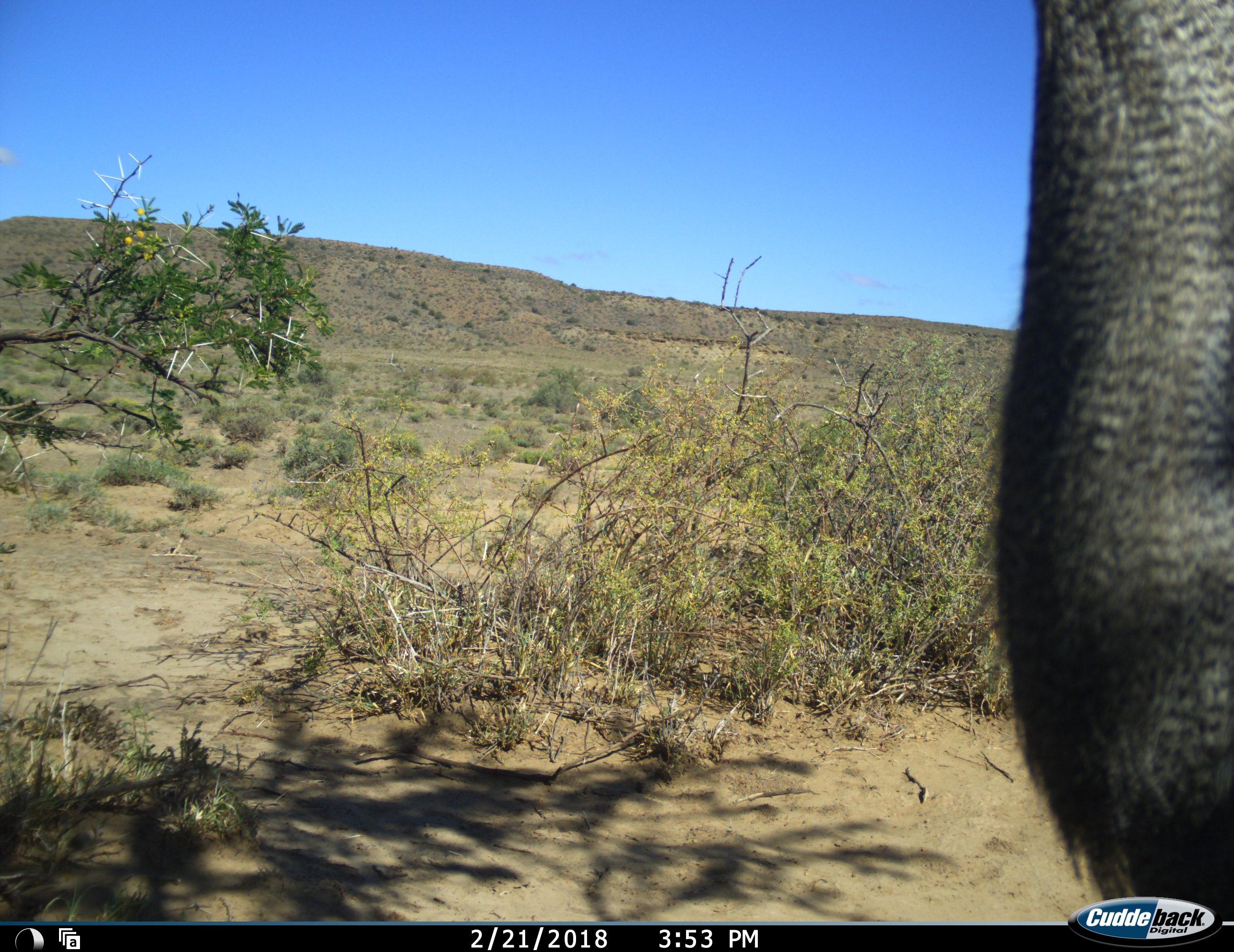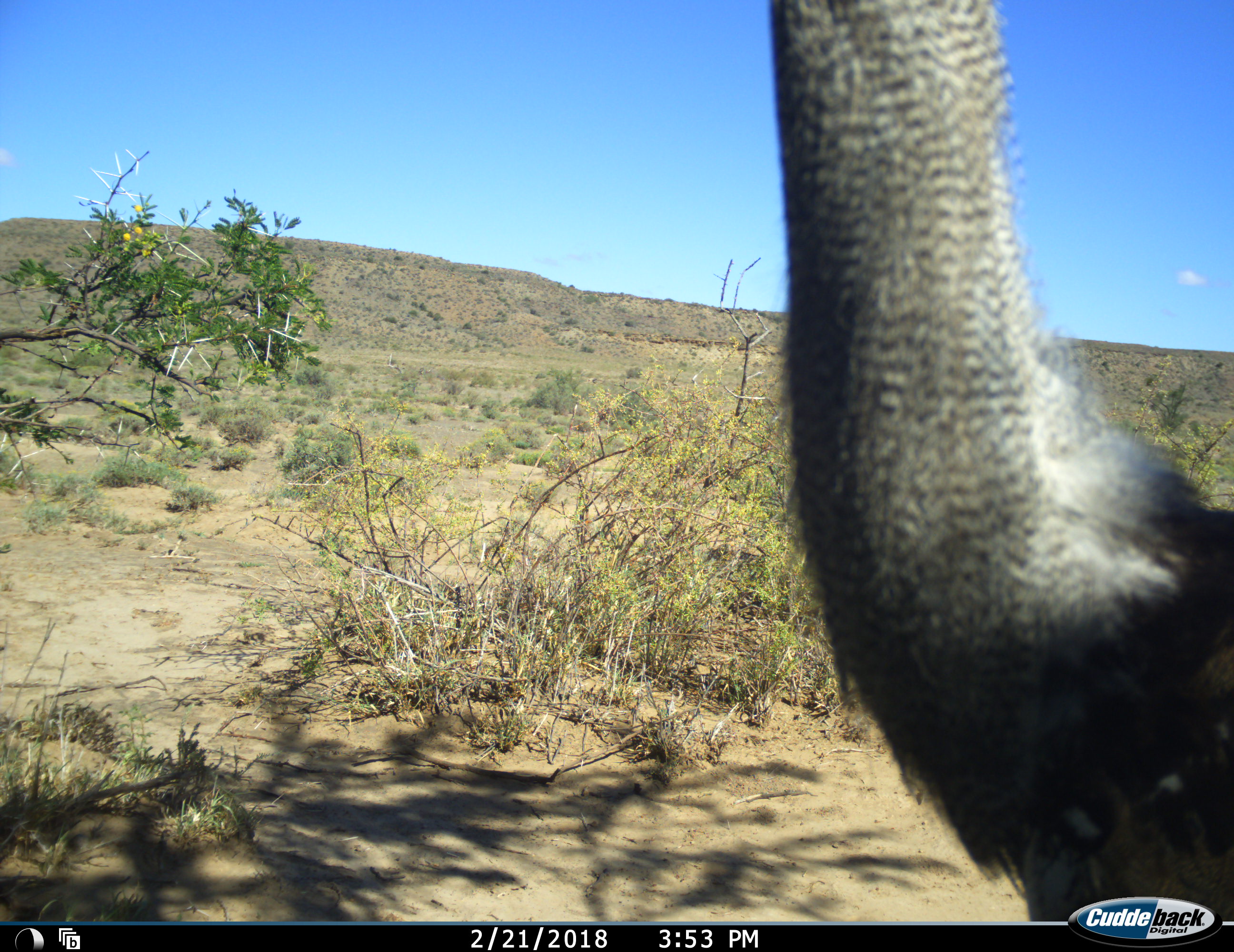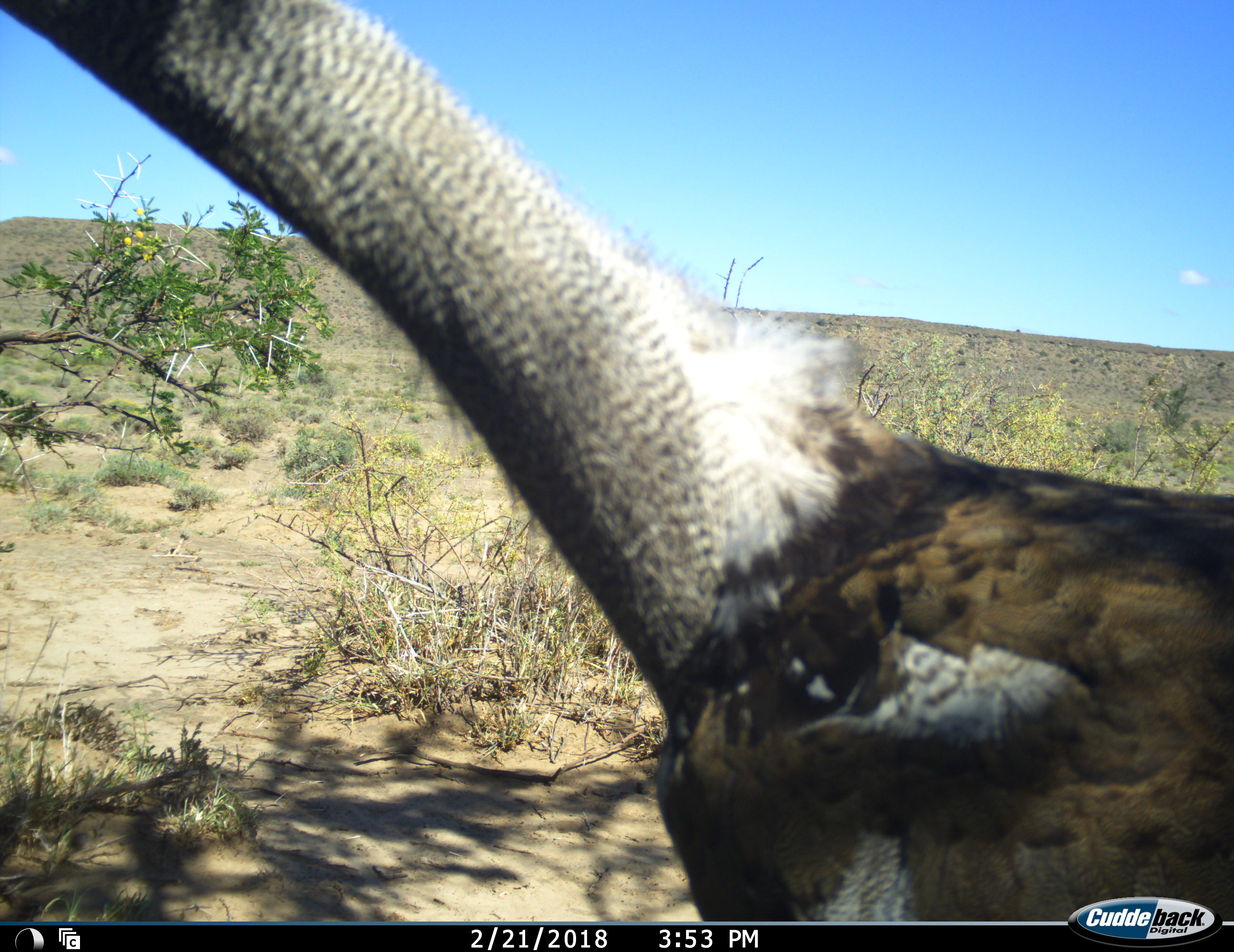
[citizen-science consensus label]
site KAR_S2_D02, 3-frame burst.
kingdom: Animalia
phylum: Chordata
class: Aves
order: Otidiformes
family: Otididae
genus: Ardeotis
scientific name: Ardeotis kori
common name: kori bustard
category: bustardkori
Bustardkori (kori bustard) (Ardeotis kori), count 1. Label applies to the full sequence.